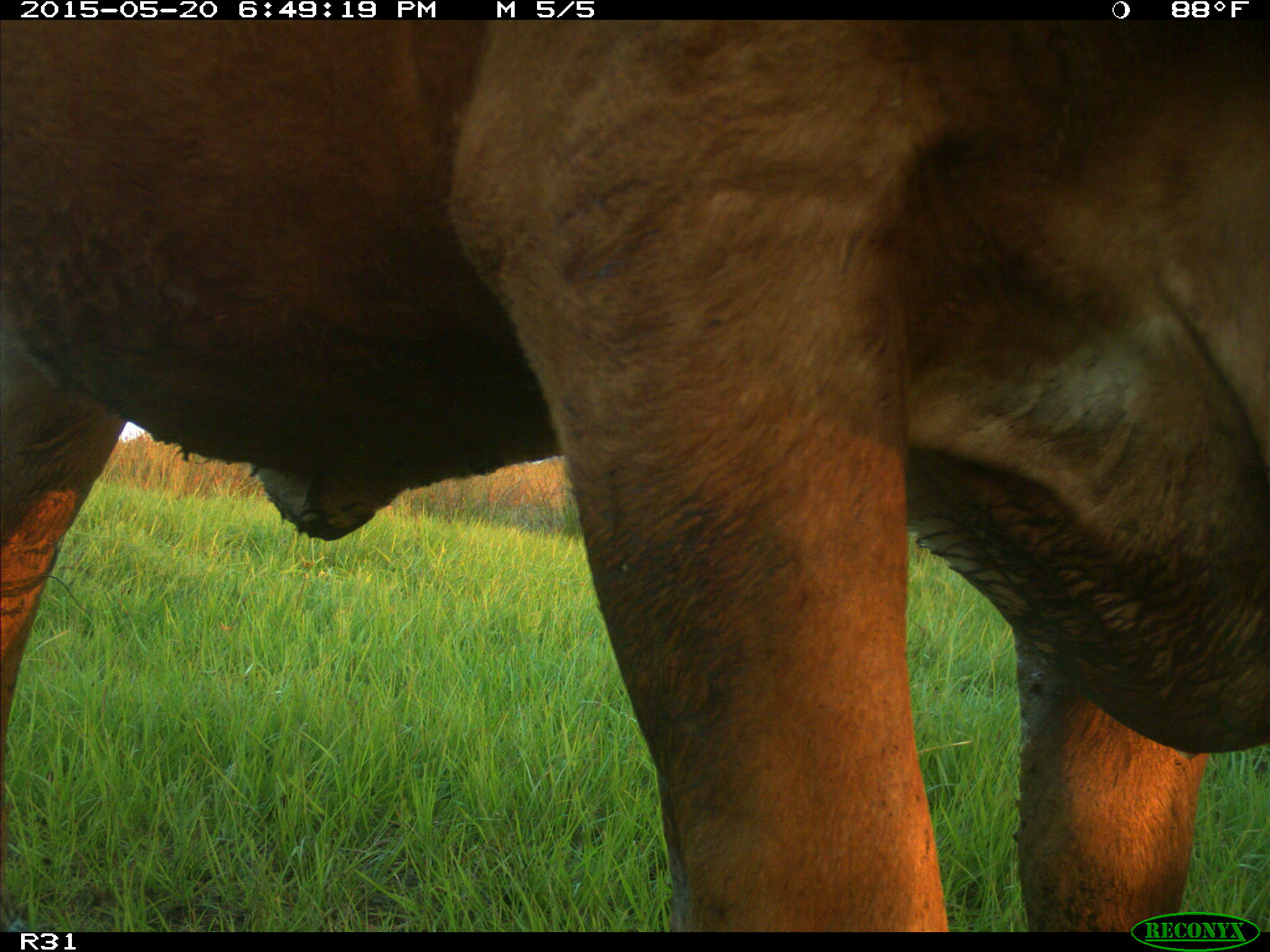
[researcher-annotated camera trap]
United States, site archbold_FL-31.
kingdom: Animalia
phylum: Chordata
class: Mammalia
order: Artiodactyla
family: Bovidae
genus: Bos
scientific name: Bos taurus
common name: domestic cow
Bos taurus (domestic cow).